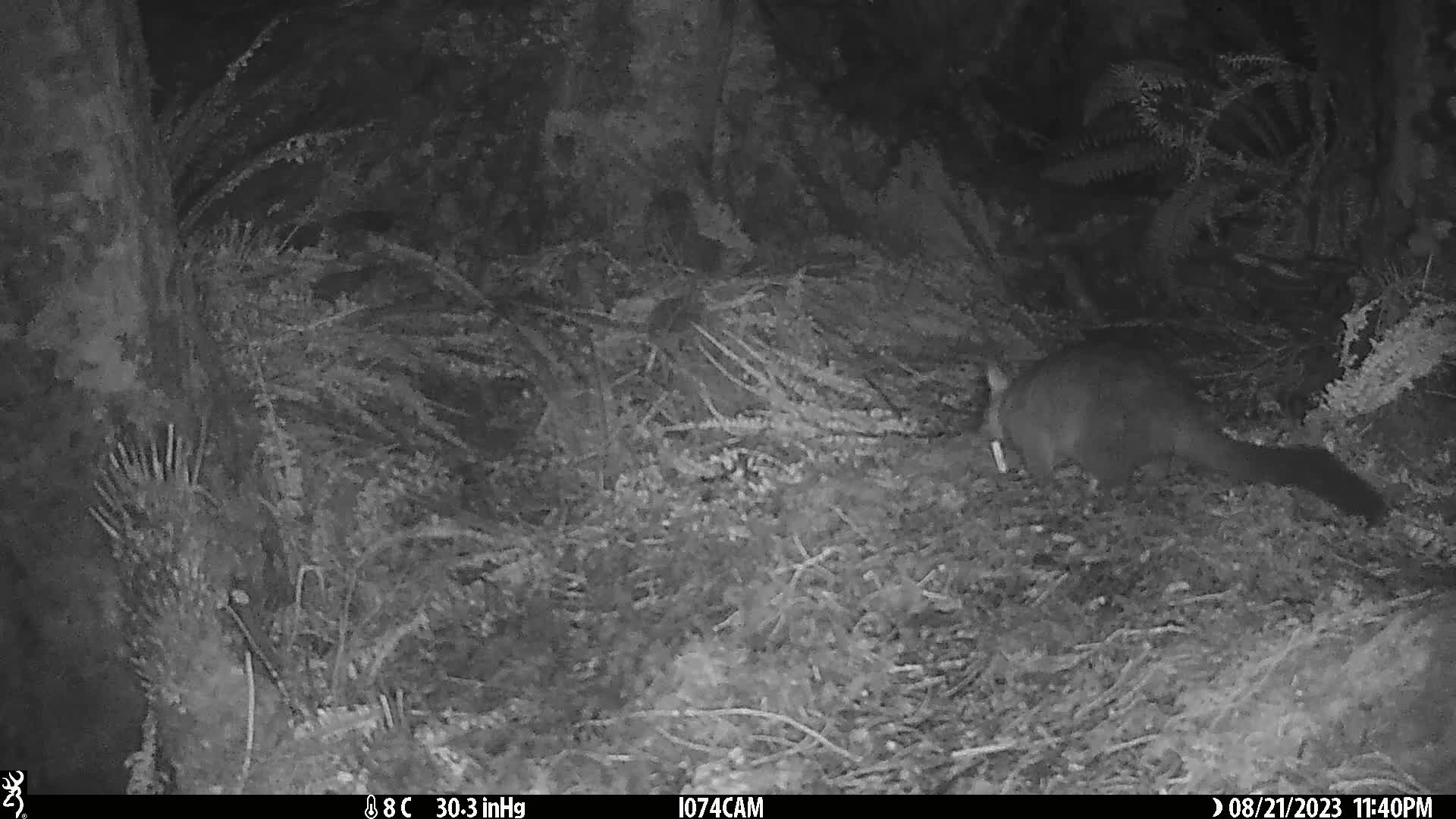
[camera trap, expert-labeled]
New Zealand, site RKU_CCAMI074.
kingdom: Animalia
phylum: Chordata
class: Mammalia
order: Diprotodontia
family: Phalangeridae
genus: Trichosurus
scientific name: Trichosurus vulpecula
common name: common brushtail possum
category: possum